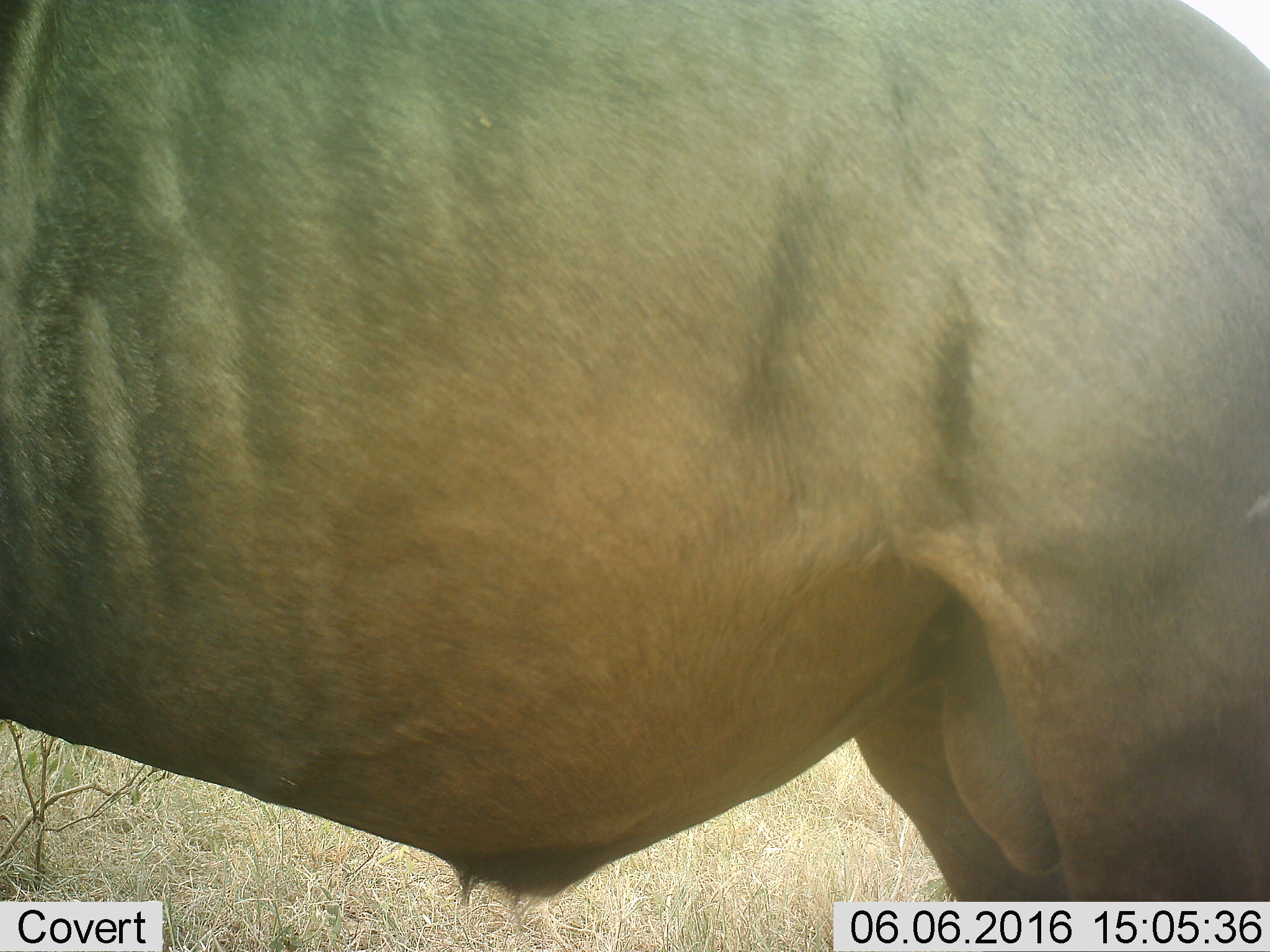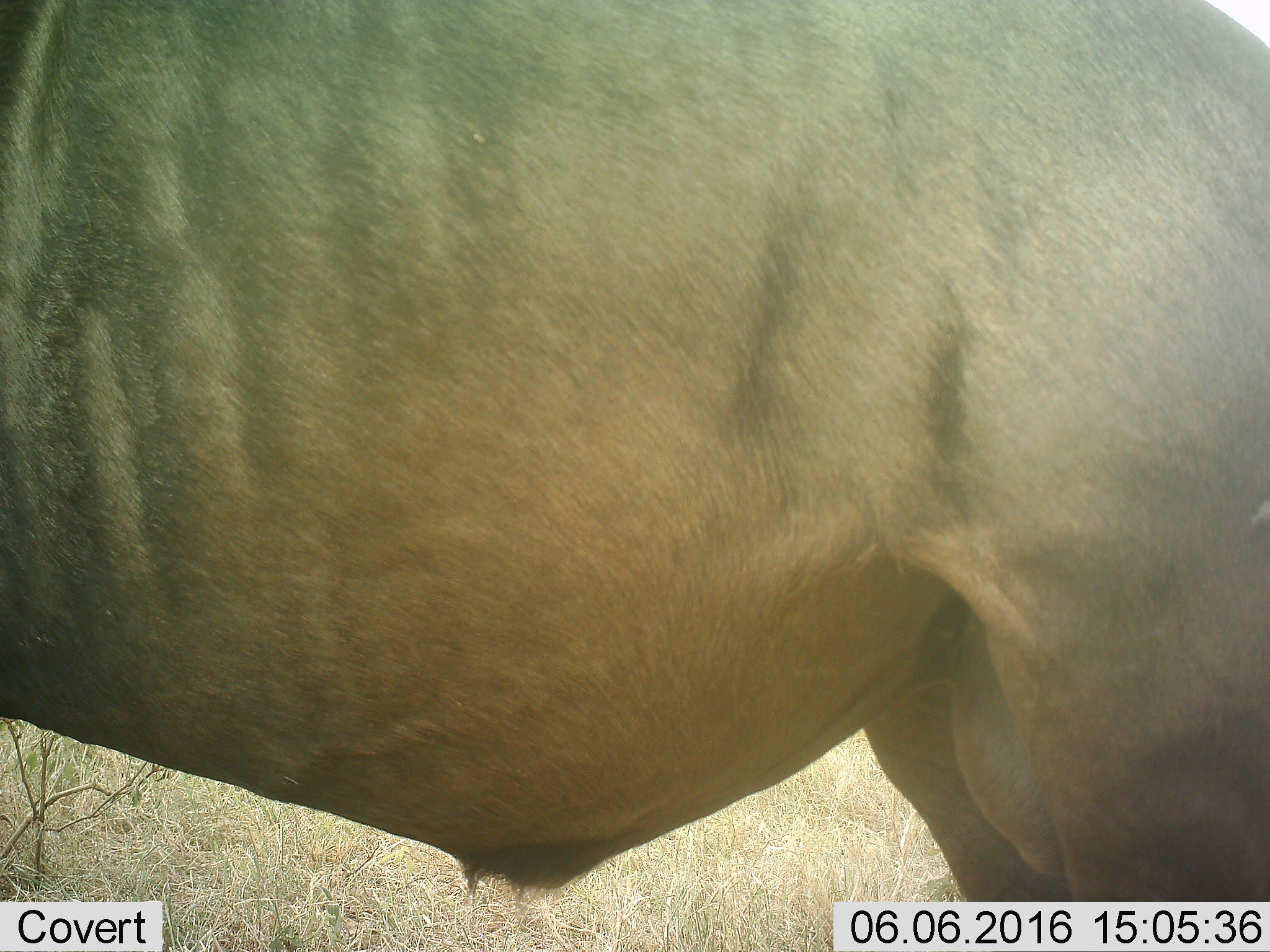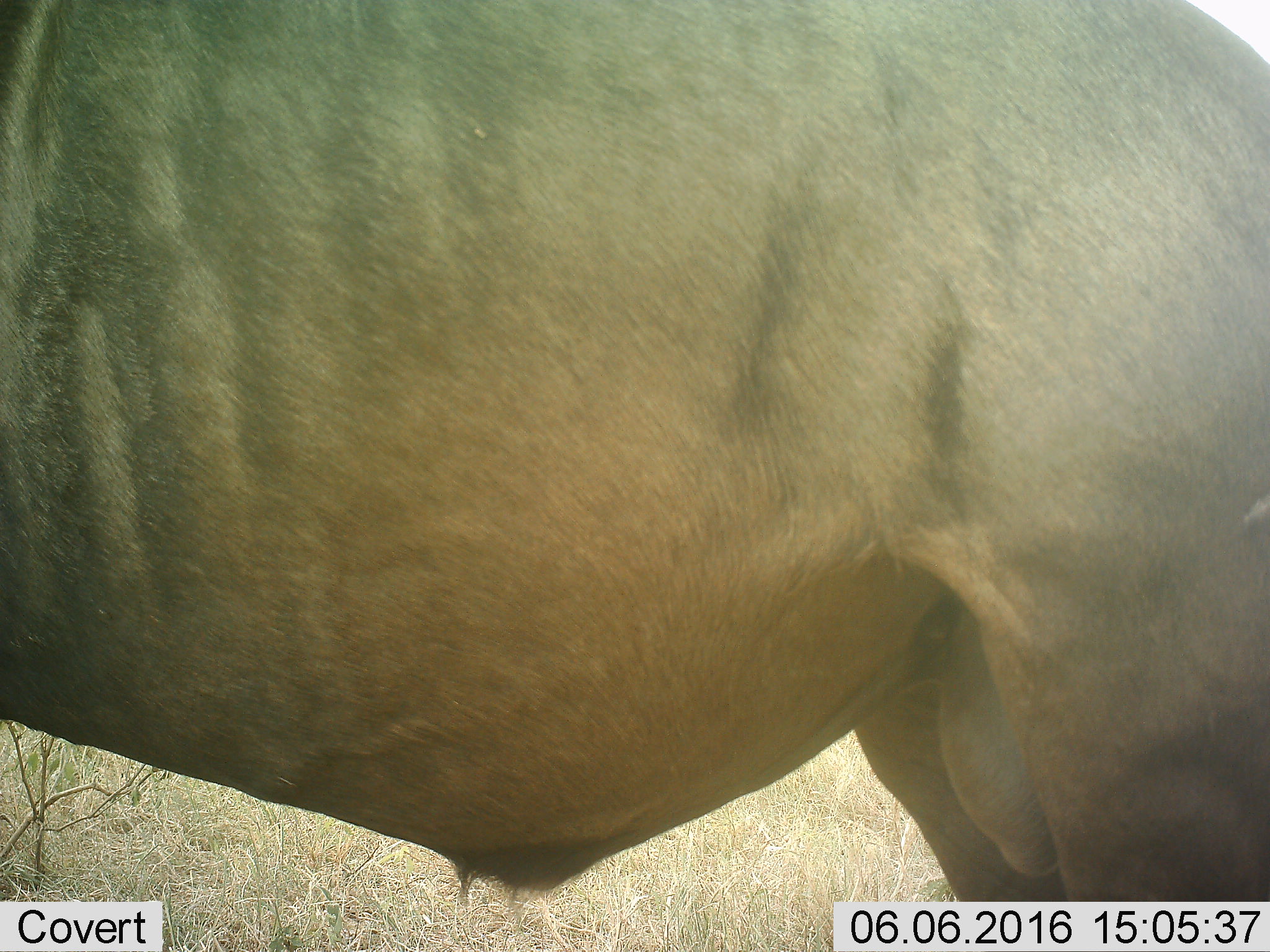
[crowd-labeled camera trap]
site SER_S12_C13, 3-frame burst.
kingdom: Animalia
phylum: Chordata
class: Mammalia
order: Artiodactyla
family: Bovidae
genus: Connochaetes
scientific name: Connochaetes taurinus taurinus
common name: blue wildebeest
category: wildebeestblue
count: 1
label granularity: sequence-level